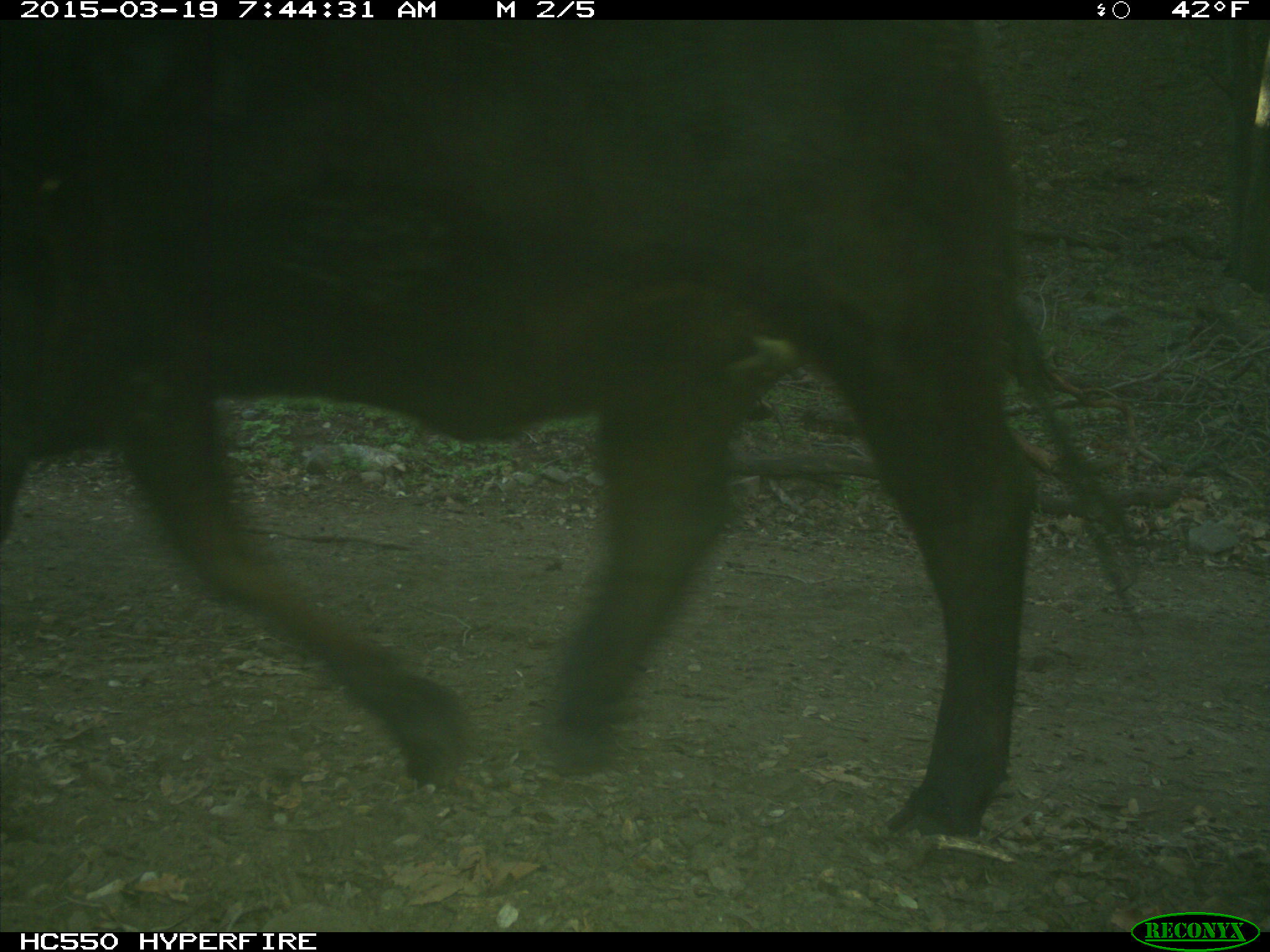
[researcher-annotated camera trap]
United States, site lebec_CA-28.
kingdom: Animalia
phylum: Chordata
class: Mammalia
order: Artiodactyla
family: Bovidae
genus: Bos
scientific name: Bos taurus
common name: domestic cow